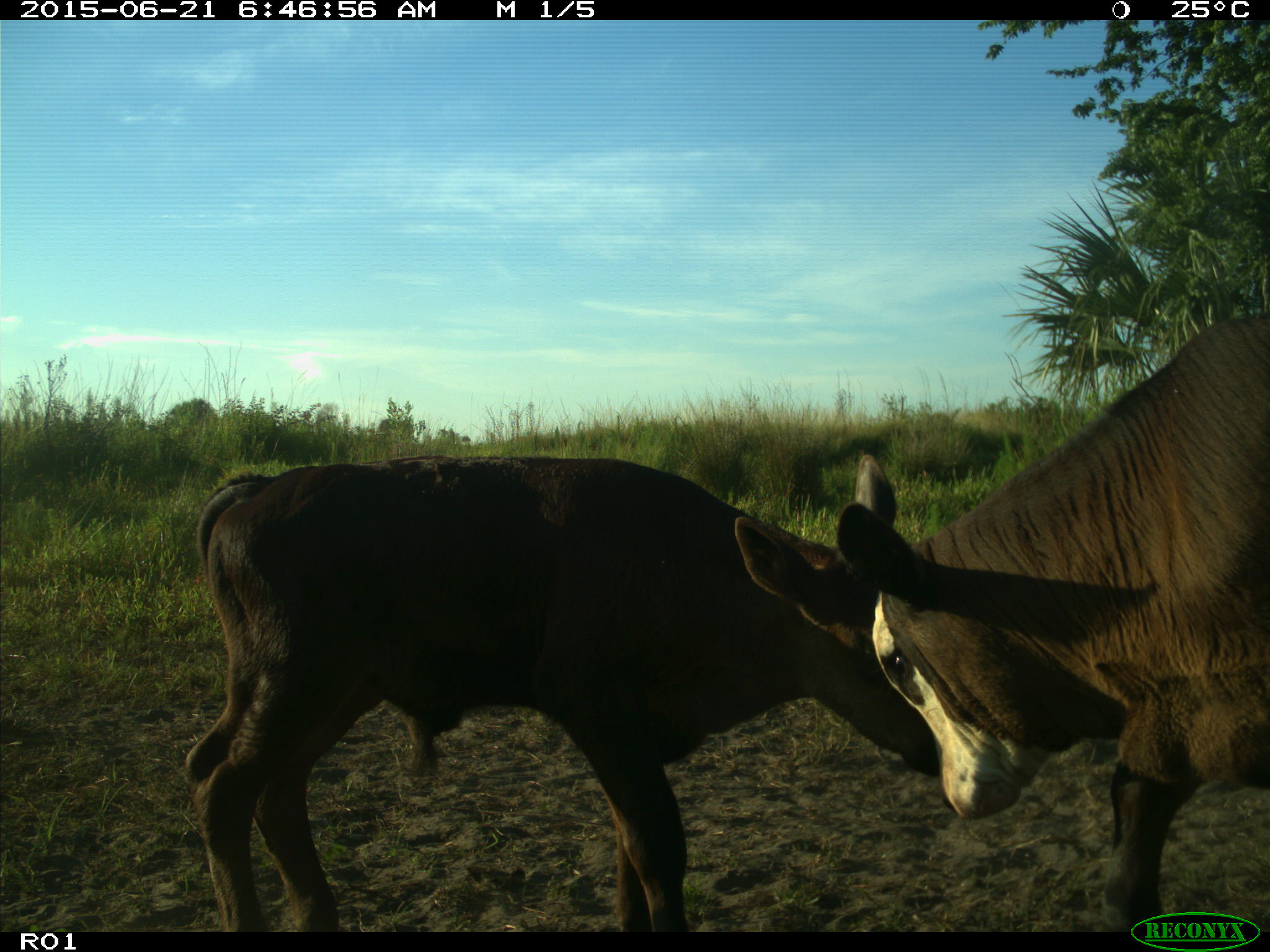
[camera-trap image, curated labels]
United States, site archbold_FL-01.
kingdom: Animalia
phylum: Chordata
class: Mammalia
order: Artiodactyla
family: Bovidae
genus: Bos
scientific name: Bos taurus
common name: domestic cow